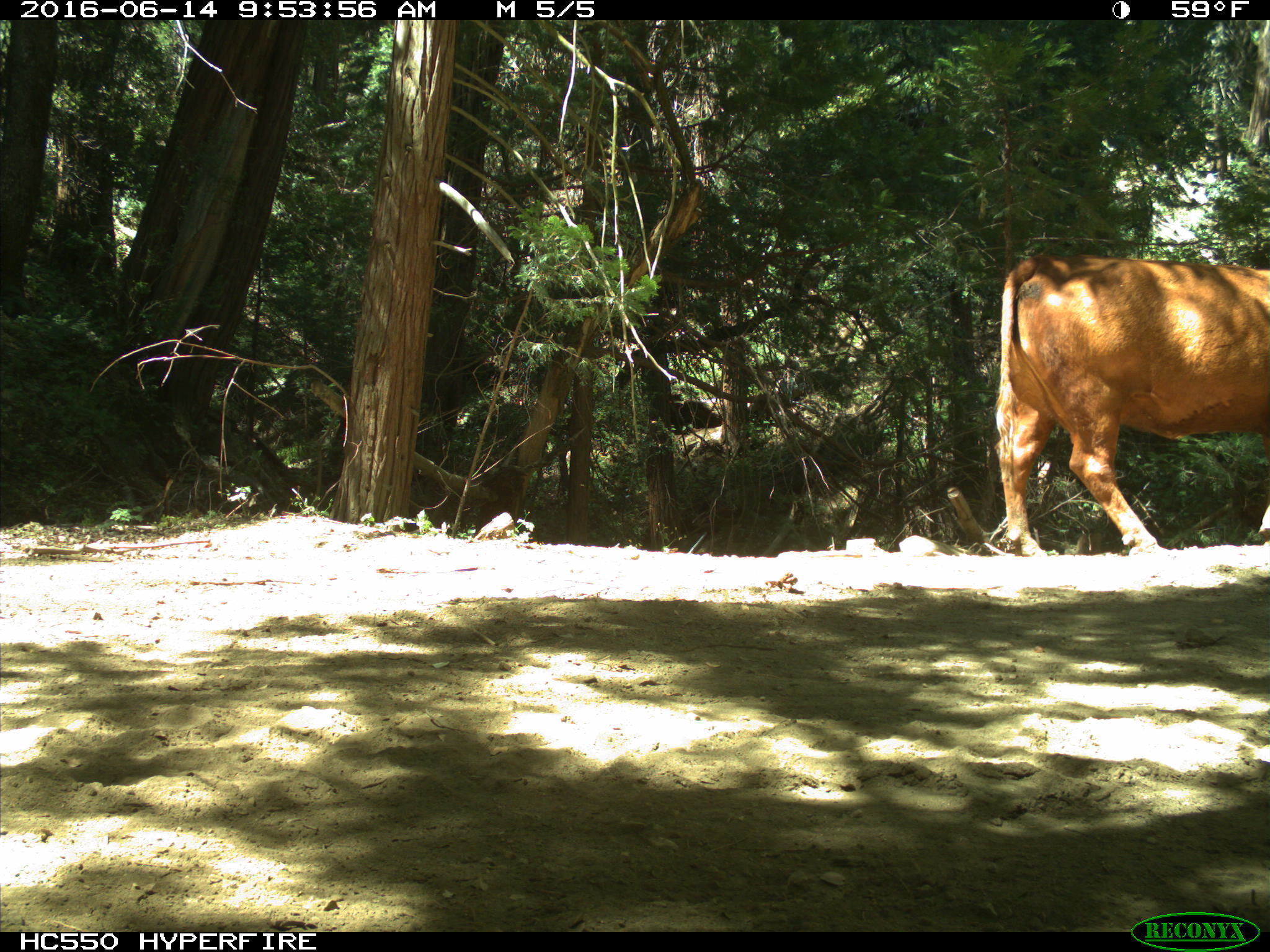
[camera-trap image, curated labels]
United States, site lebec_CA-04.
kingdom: Animalia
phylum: Chordata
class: Mammalia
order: Artiodactyla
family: Bovidae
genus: Bos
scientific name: Bos taurus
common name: domestic cow